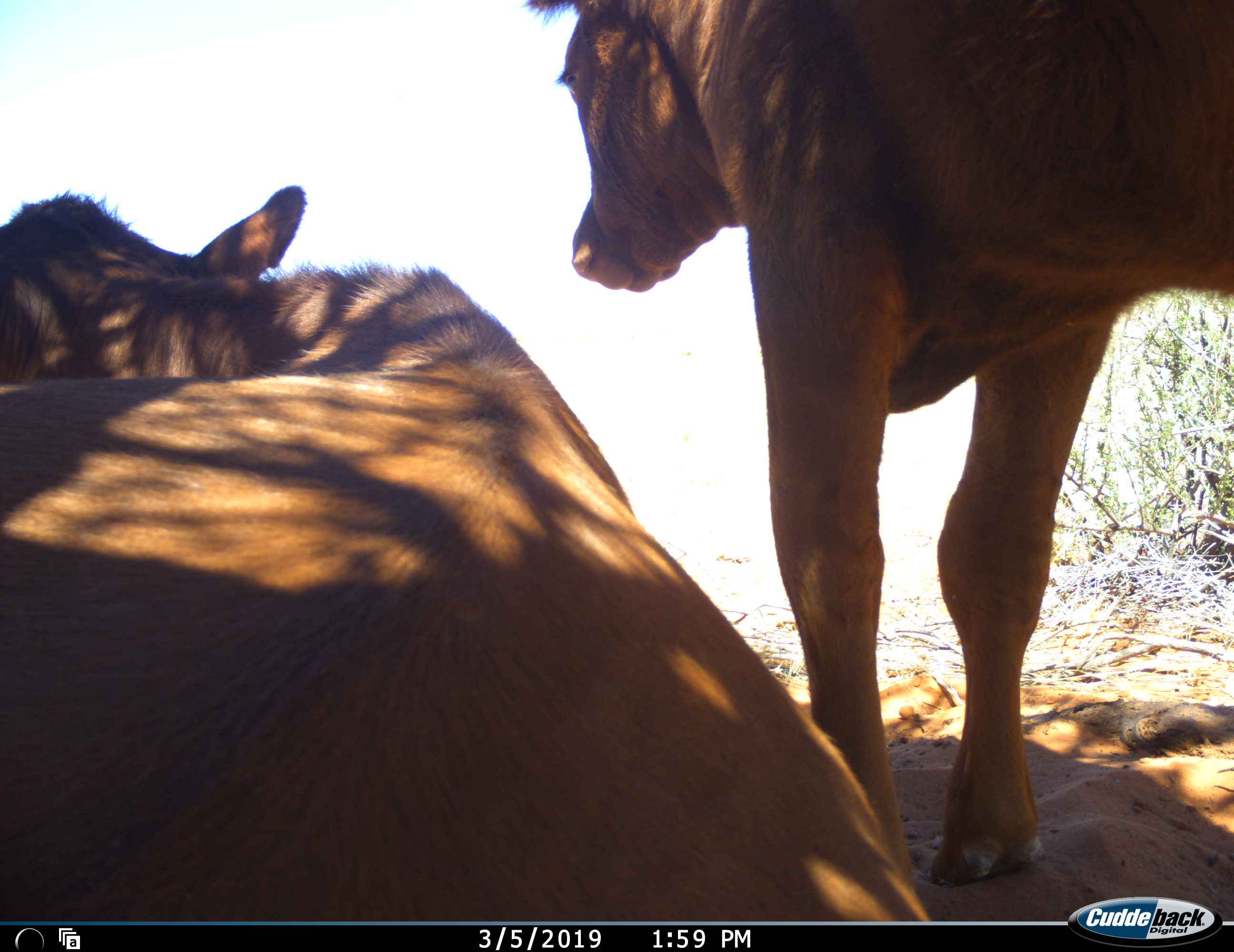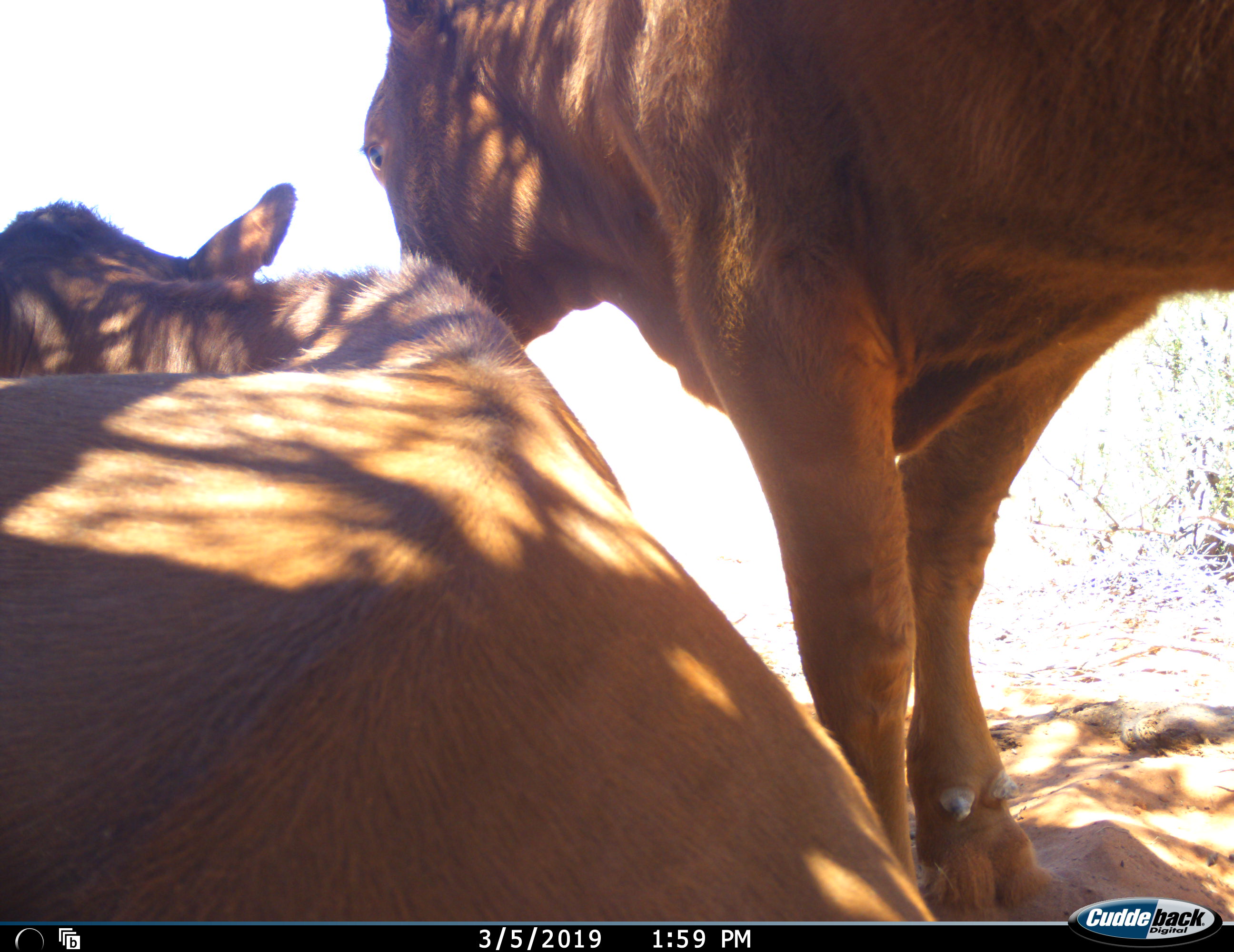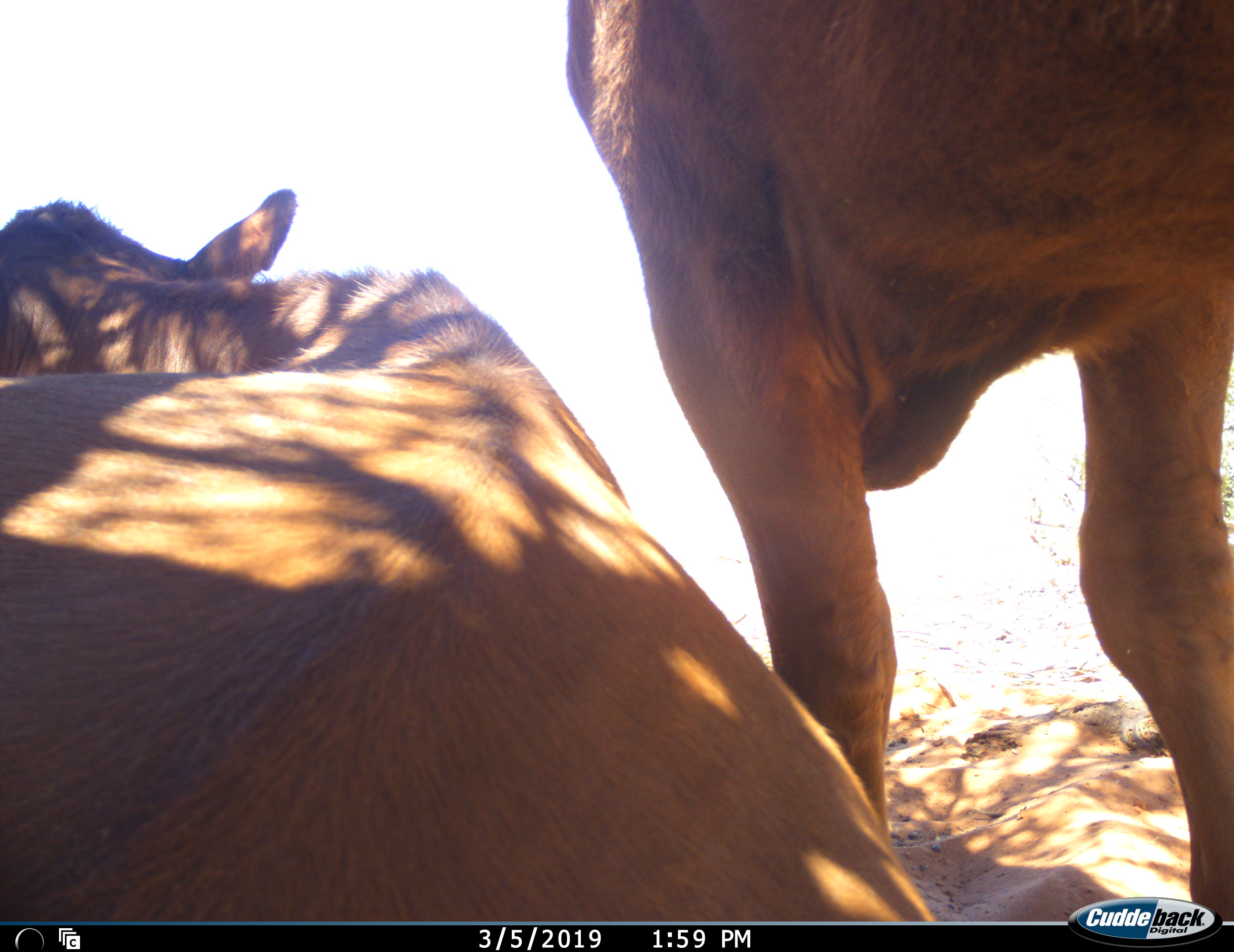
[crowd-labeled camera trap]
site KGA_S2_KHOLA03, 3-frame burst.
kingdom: Animalia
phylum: Chordata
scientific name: Vertebrata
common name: domestic animal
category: domesticanimal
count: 2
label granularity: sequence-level